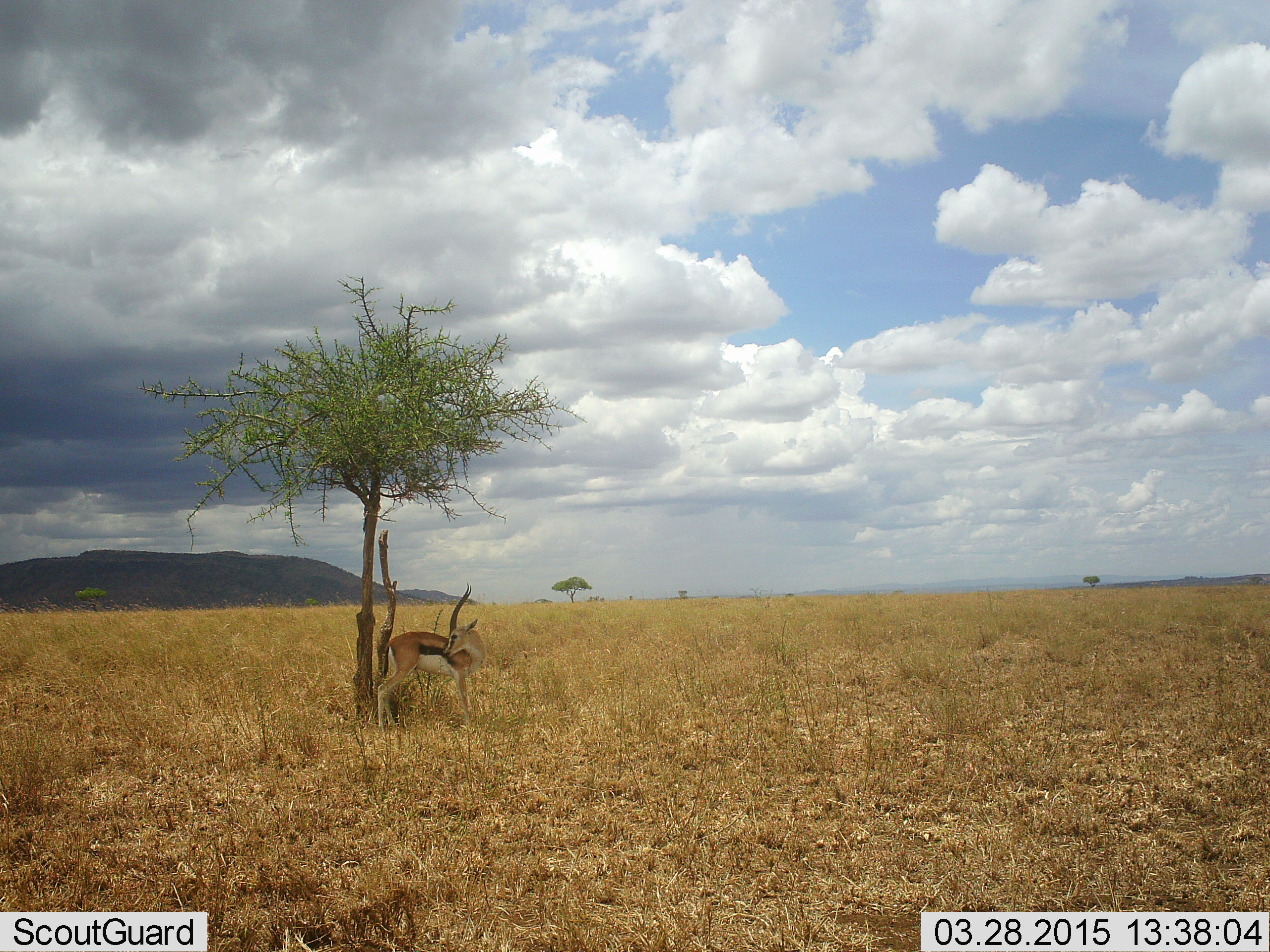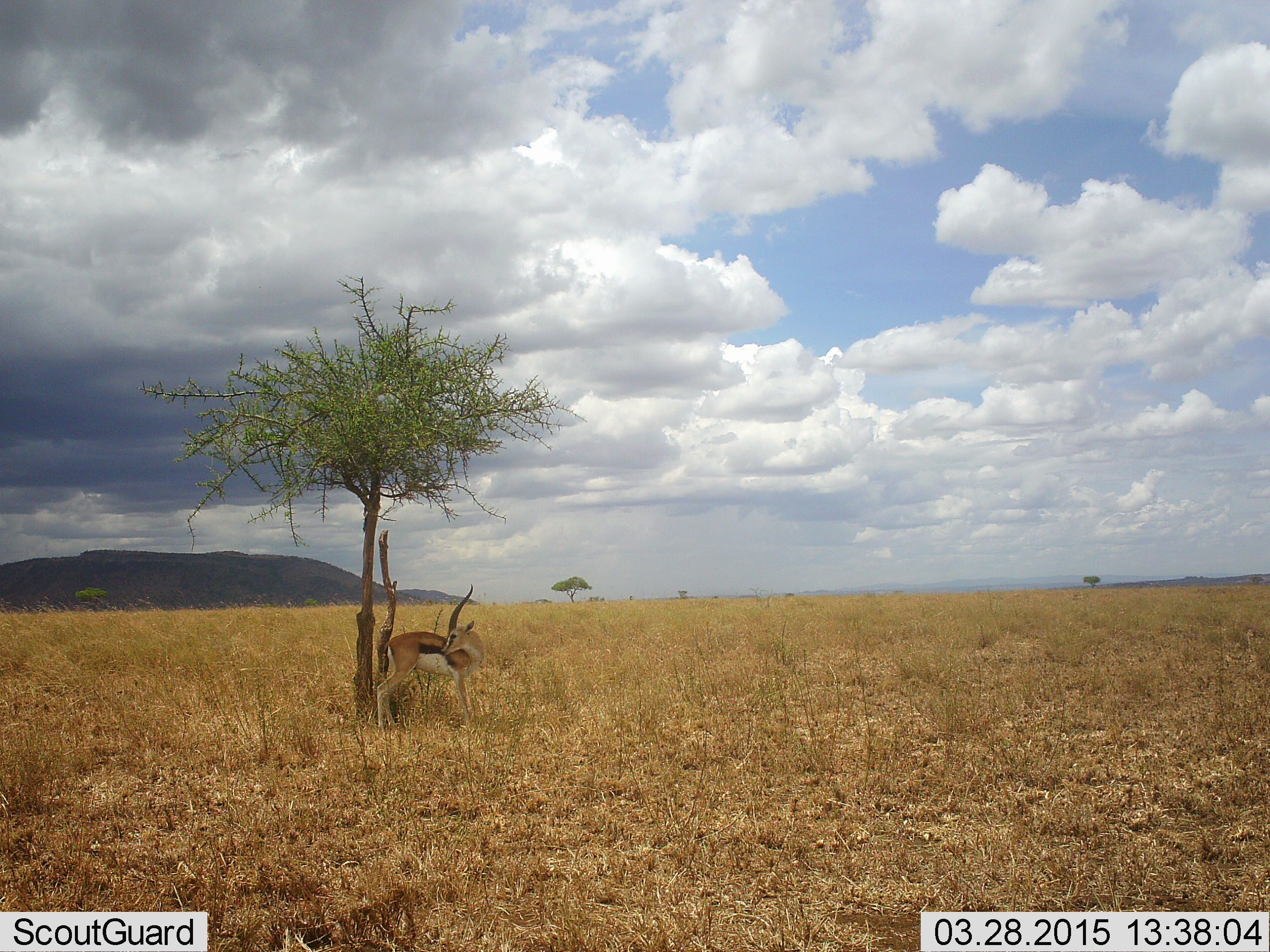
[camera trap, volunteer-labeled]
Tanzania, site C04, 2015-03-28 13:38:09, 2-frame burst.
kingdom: Animalia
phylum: Chordata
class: Mammalia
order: Artiodactyla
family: Bovidae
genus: Eudorcas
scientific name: Eudorcas thomsonii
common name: thomson's gazelle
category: gazellethomsons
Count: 1.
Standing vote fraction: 90%.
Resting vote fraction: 10%.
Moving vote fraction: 0%.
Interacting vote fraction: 0%.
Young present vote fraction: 0%.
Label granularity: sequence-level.